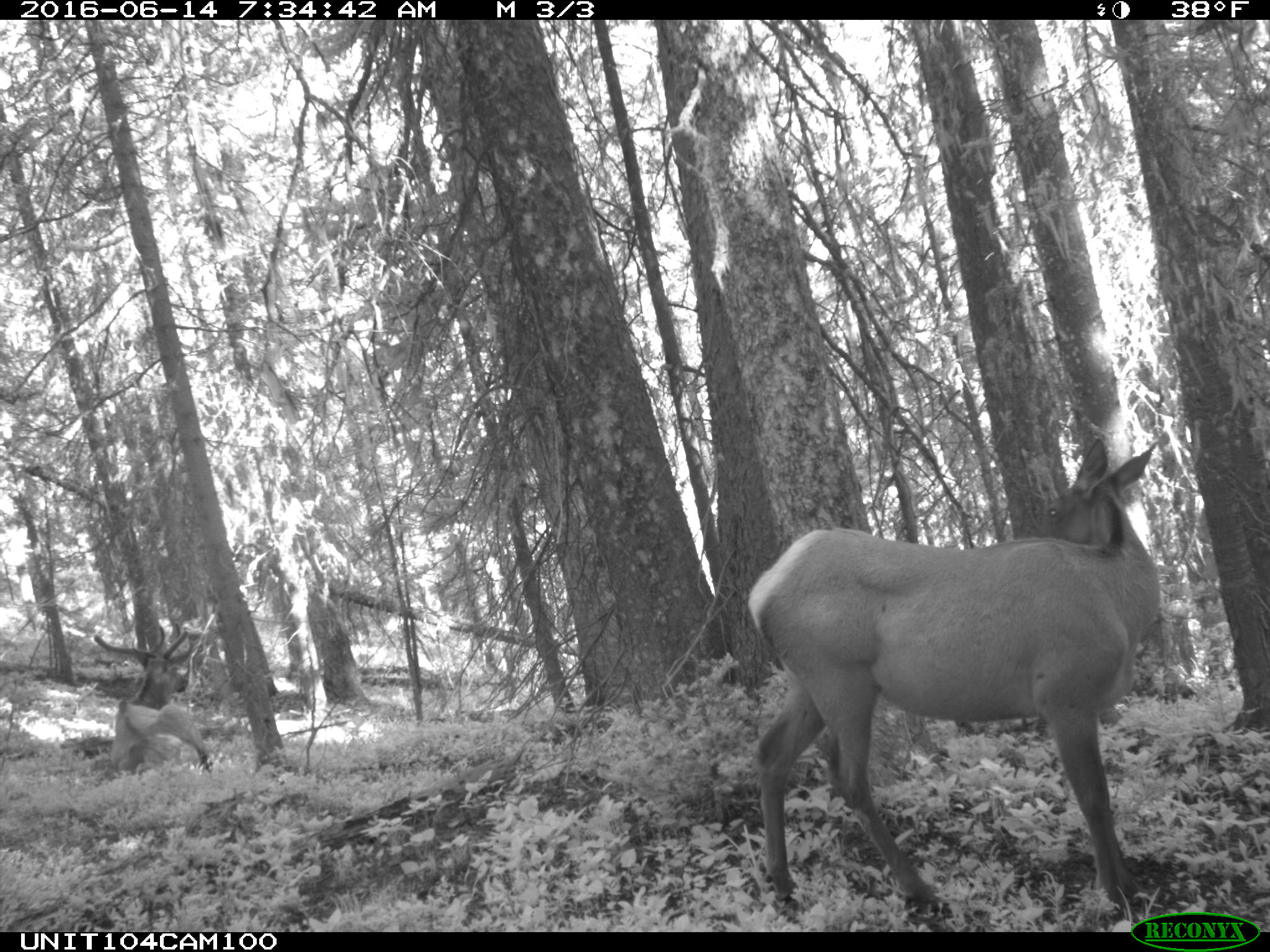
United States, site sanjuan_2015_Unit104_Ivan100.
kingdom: Animalia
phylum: Chordata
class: Mammalia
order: Artiodactyla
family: Cervidae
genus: Cervus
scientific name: Cervus elaphus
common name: red deer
Cervus elaphus (red deer).